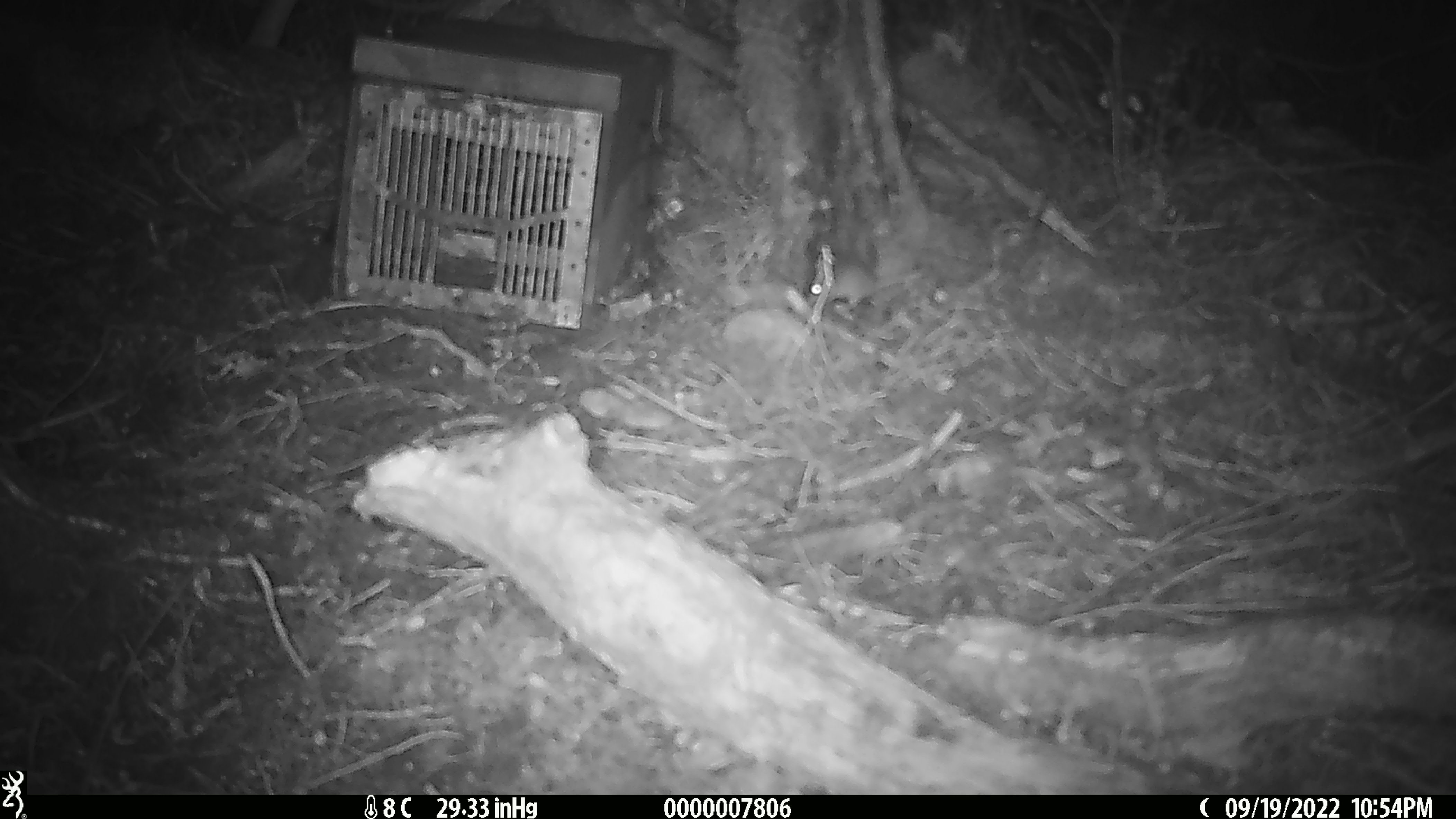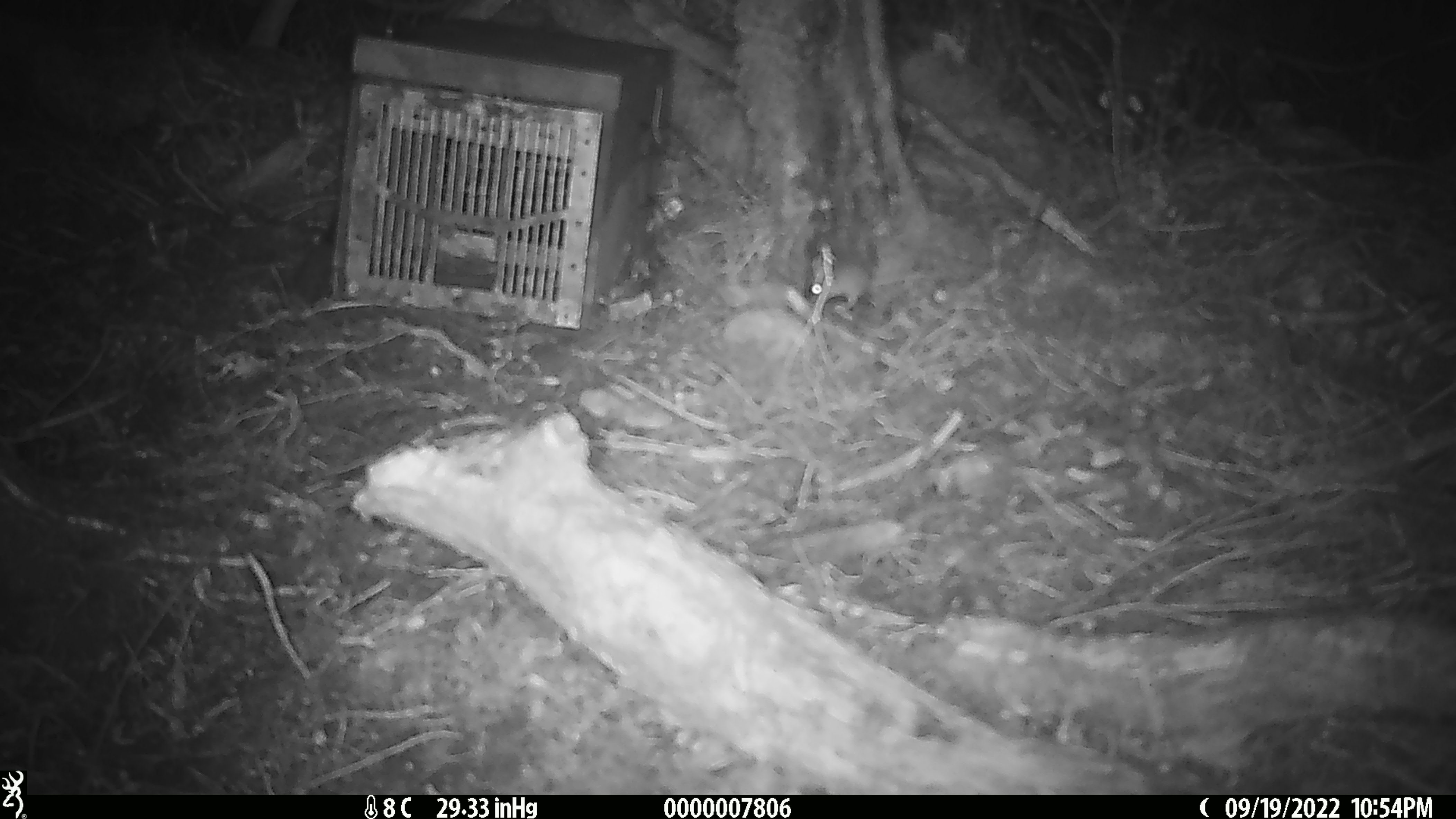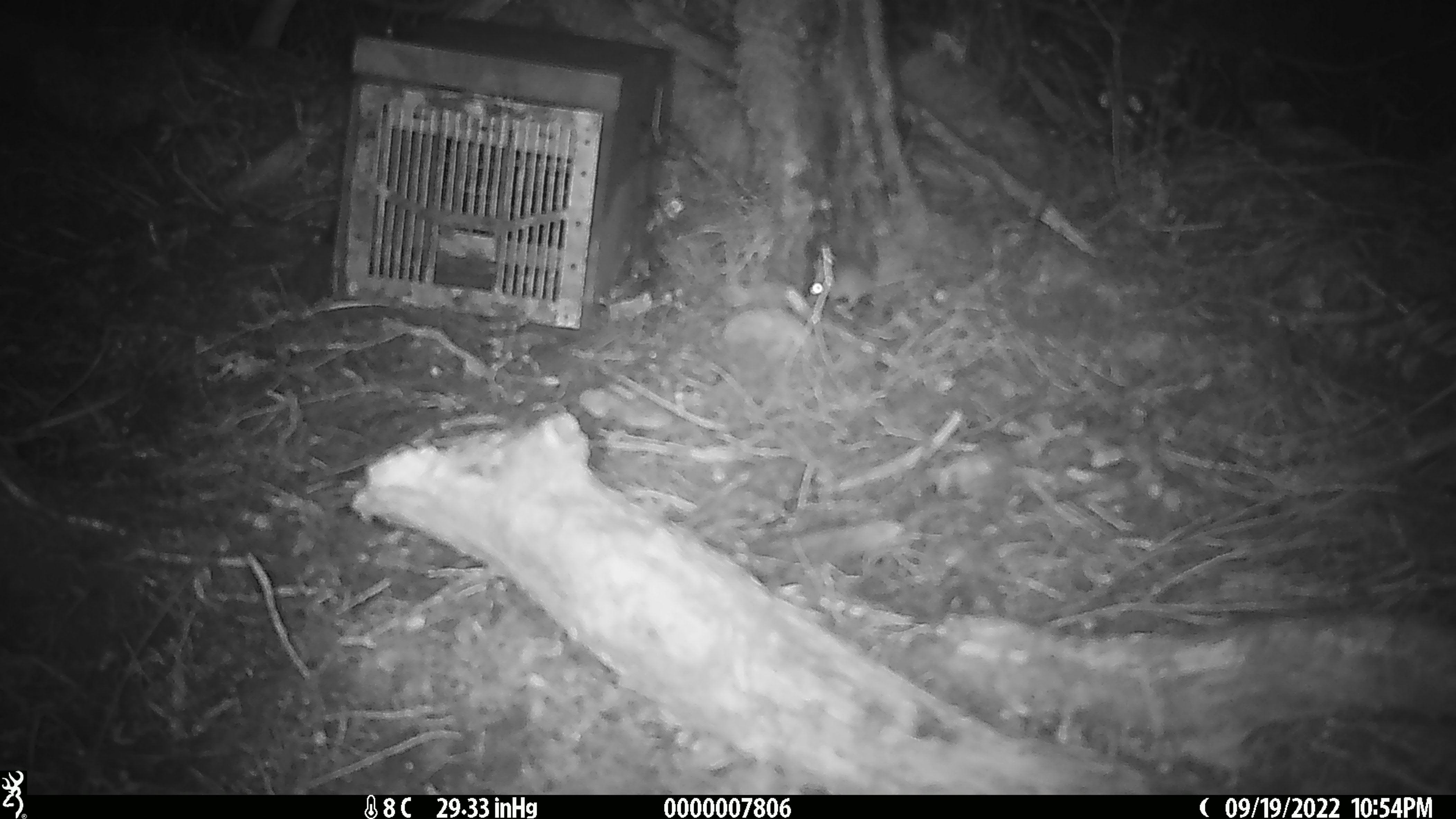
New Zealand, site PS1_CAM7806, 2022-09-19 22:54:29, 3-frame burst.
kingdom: Animalia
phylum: Chordata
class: Mammalia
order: Rodentia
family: Muridae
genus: Mus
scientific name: Mus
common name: mouse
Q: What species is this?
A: Mouse (Mus).